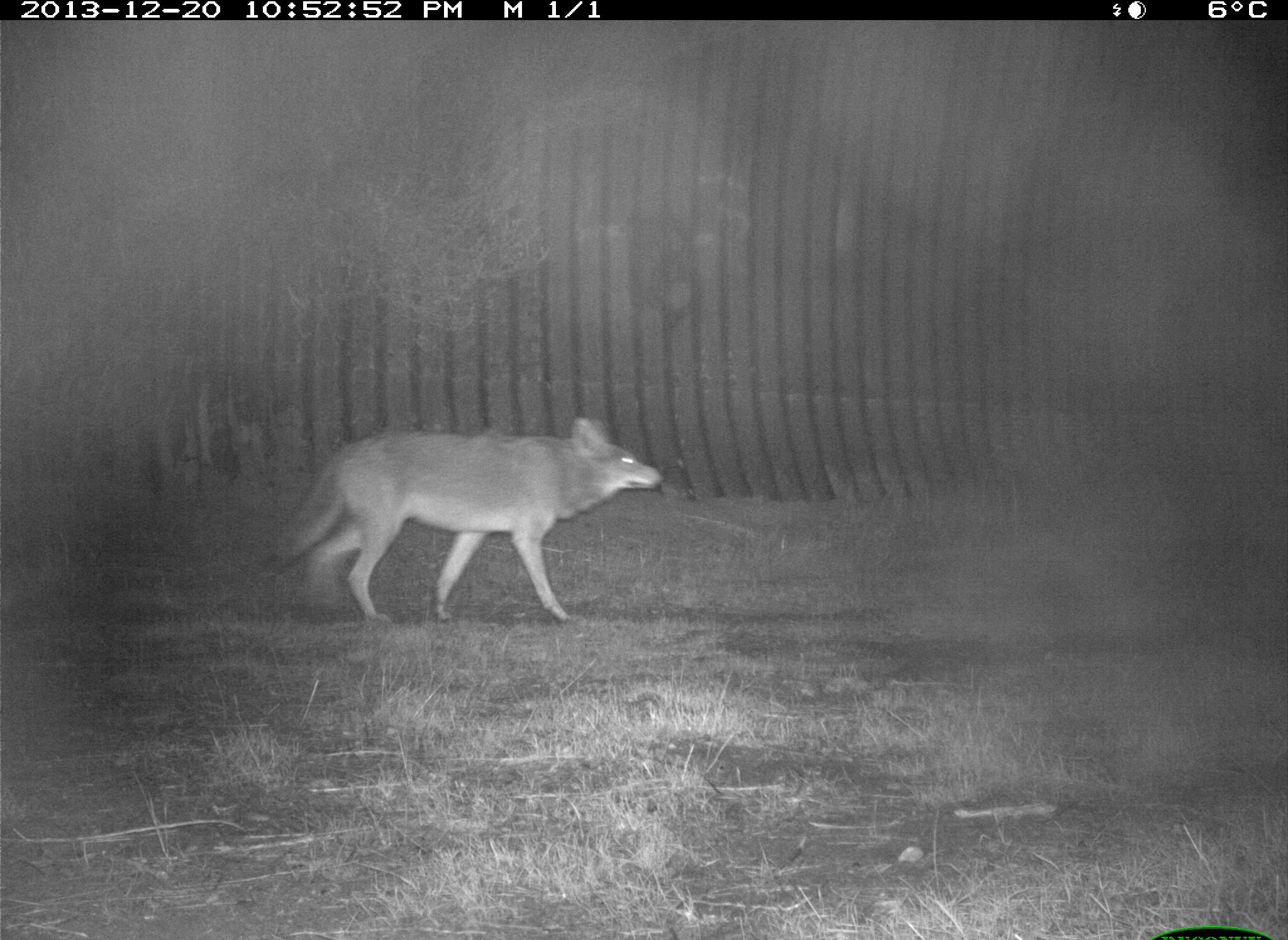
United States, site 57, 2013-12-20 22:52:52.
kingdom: Animalia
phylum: Chordata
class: Mammalia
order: Carnivora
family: Canidae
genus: Canis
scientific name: Canis latrans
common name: coyote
Coyote (Canis latrans).